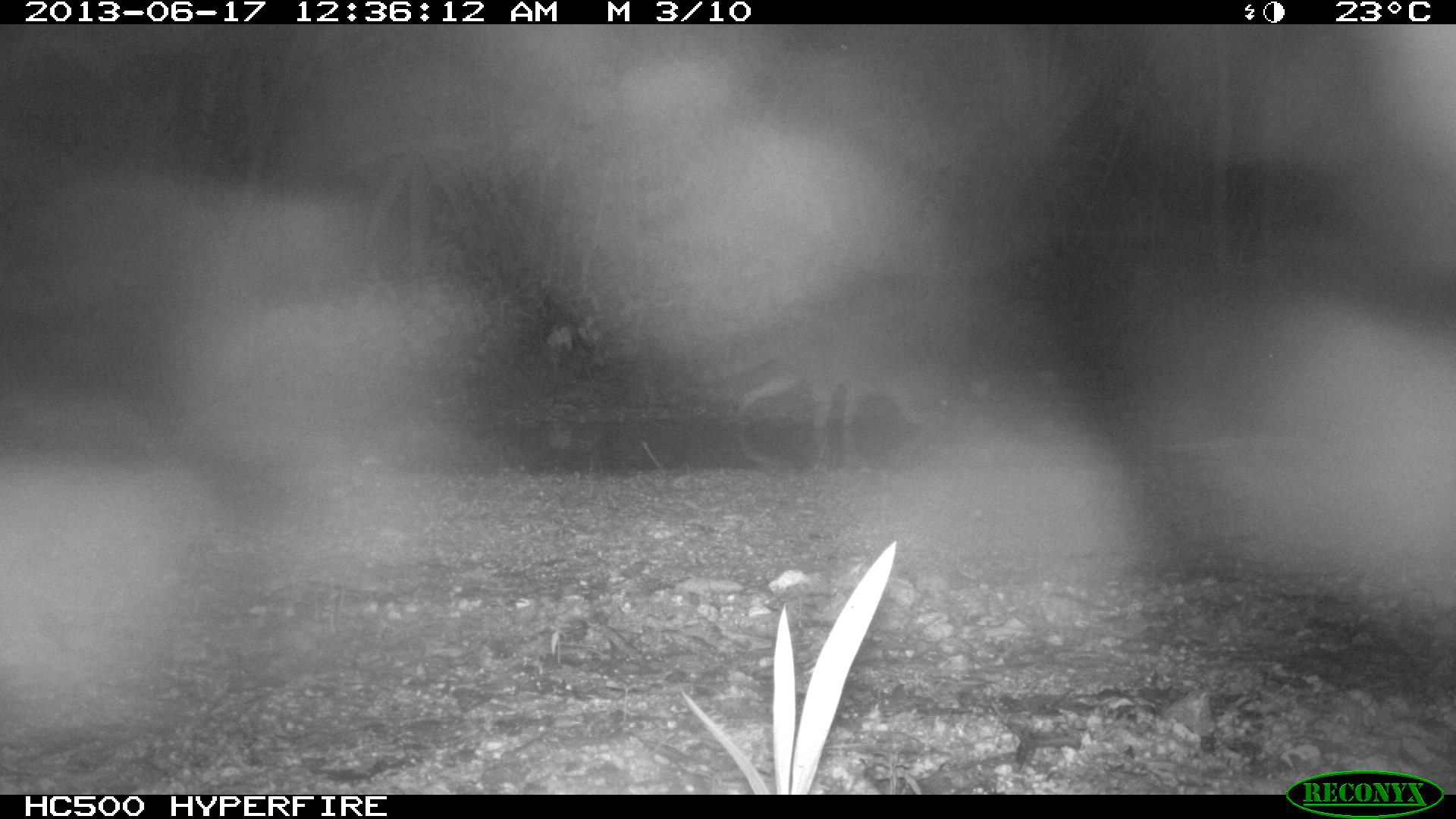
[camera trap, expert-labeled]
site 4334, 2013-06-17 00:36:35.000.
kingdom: Animalia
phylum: Chordata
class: Mammalia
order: Carnivora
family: Procyonidae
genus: Procyon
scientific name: Procyon lotor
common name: common raccoon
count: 1